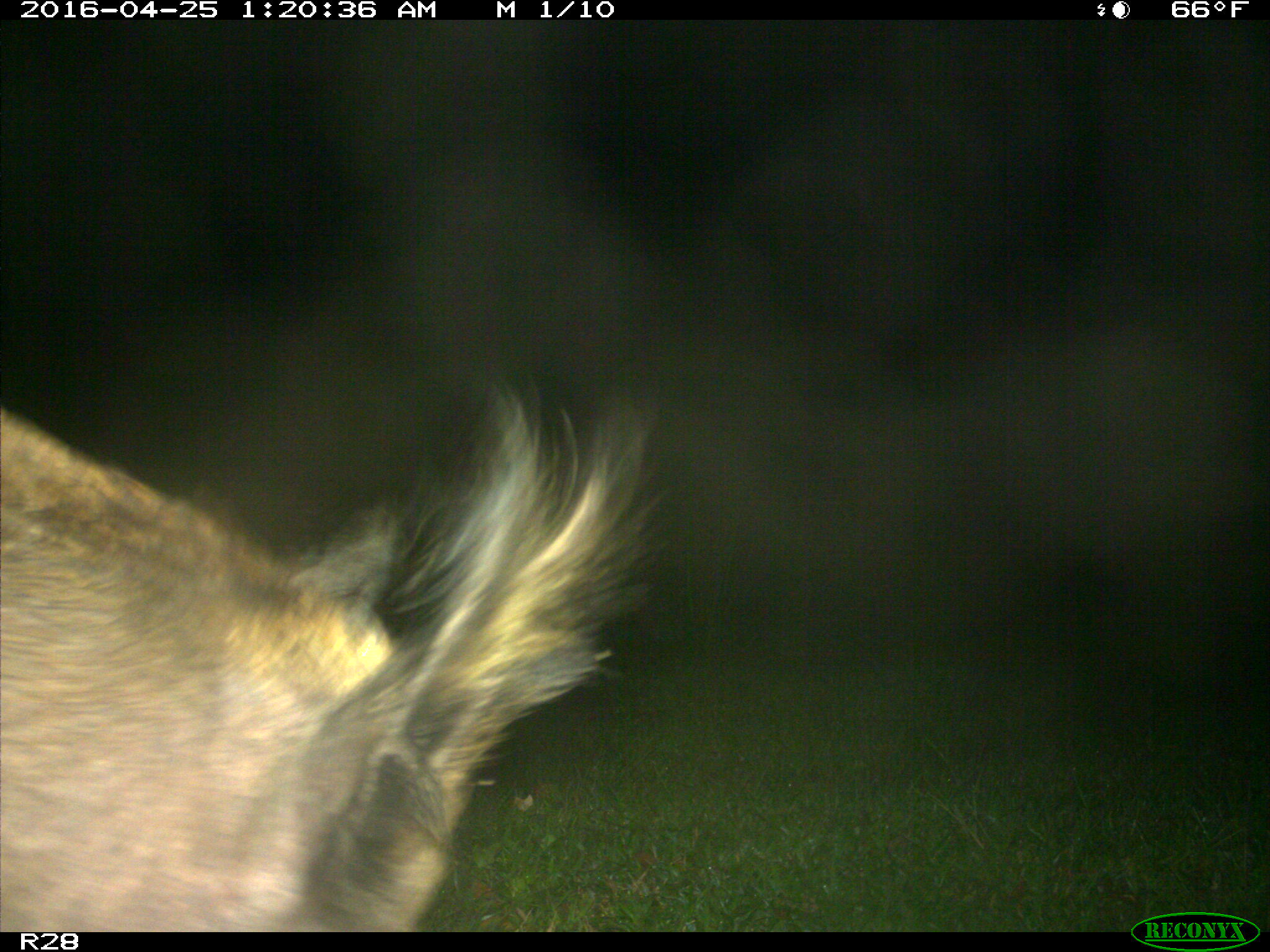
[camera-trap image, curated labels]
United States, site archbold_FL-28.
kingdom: Animalia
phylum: Chordata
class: Mammalia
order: Artiodactyla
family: Suidae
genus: Sus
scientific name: Sus scrofa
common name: wild boar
Sus scrofa (wild boar).